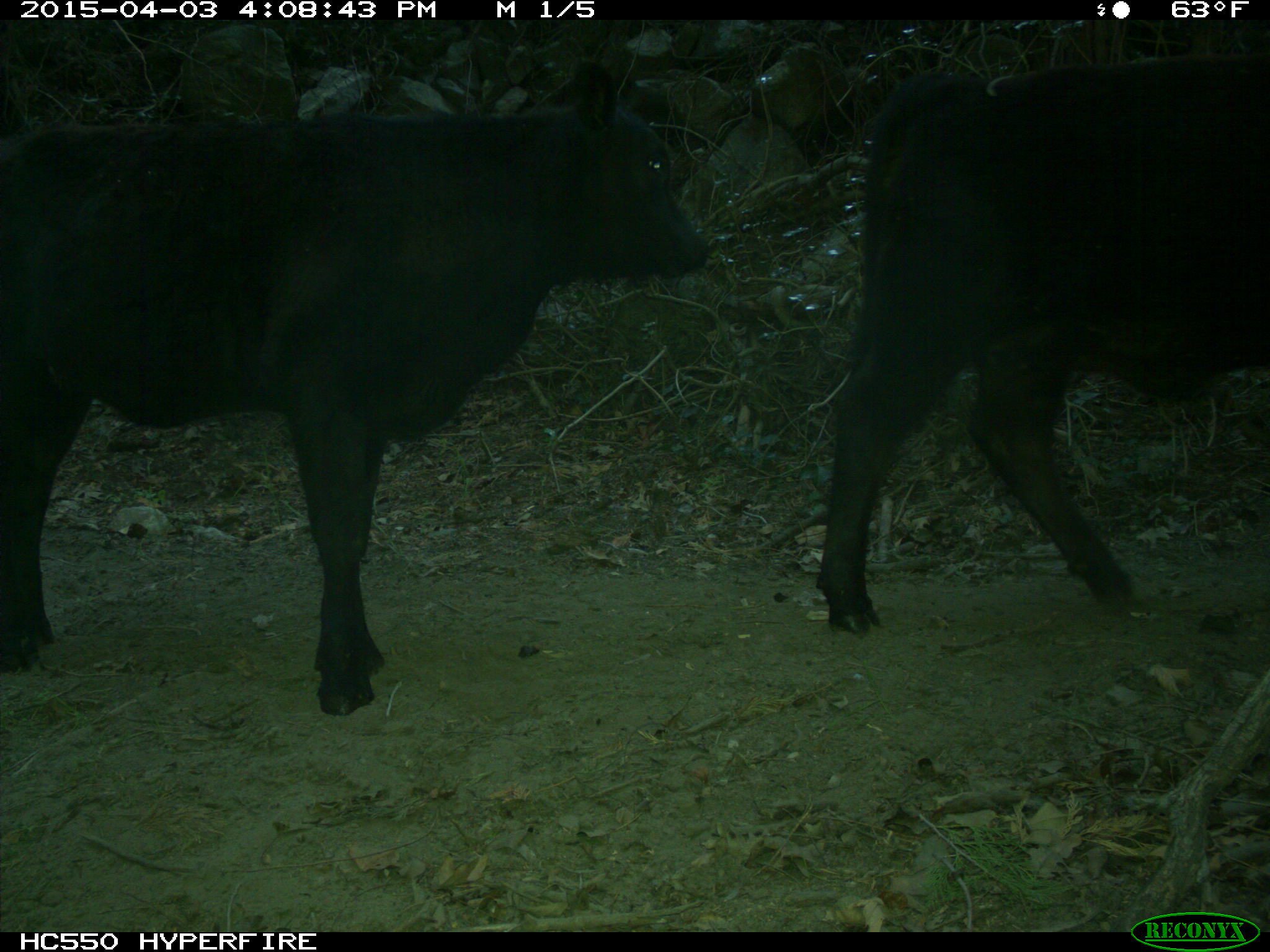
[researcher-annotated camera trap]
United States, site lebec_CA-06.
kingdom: Animalia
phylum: Chordata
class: Mammalia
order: Artiodactyla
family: Bovidae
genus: Bos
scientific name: Bos taurus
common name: domestic cow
Bos taurus (domestic cow).